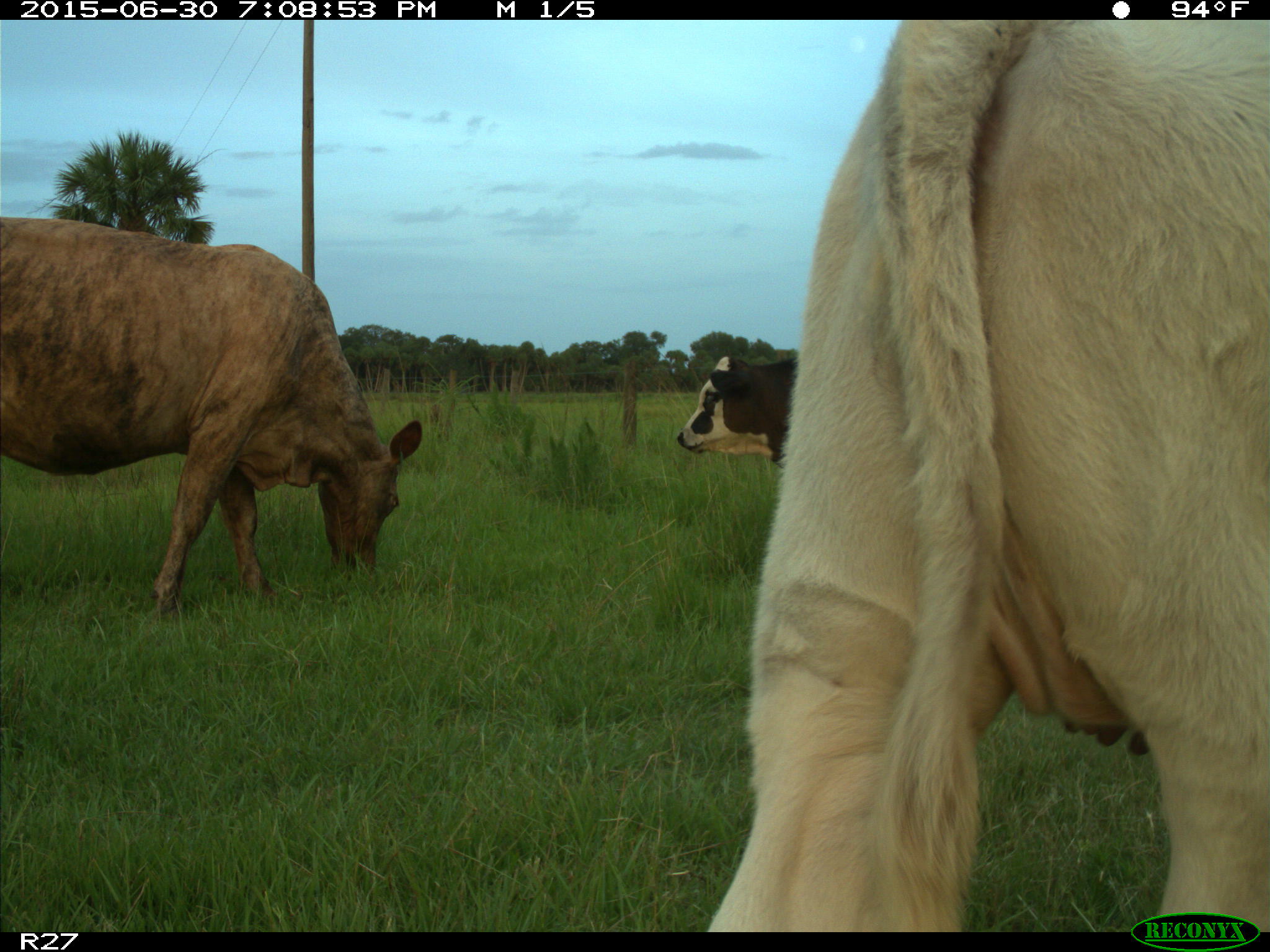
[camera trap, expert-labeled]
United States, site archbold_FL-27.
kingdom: Animalia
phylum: Chordata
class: Mammalia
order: Artiodactyla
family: Bovidae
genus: Bos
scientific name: Bos taurus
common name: domestic cow